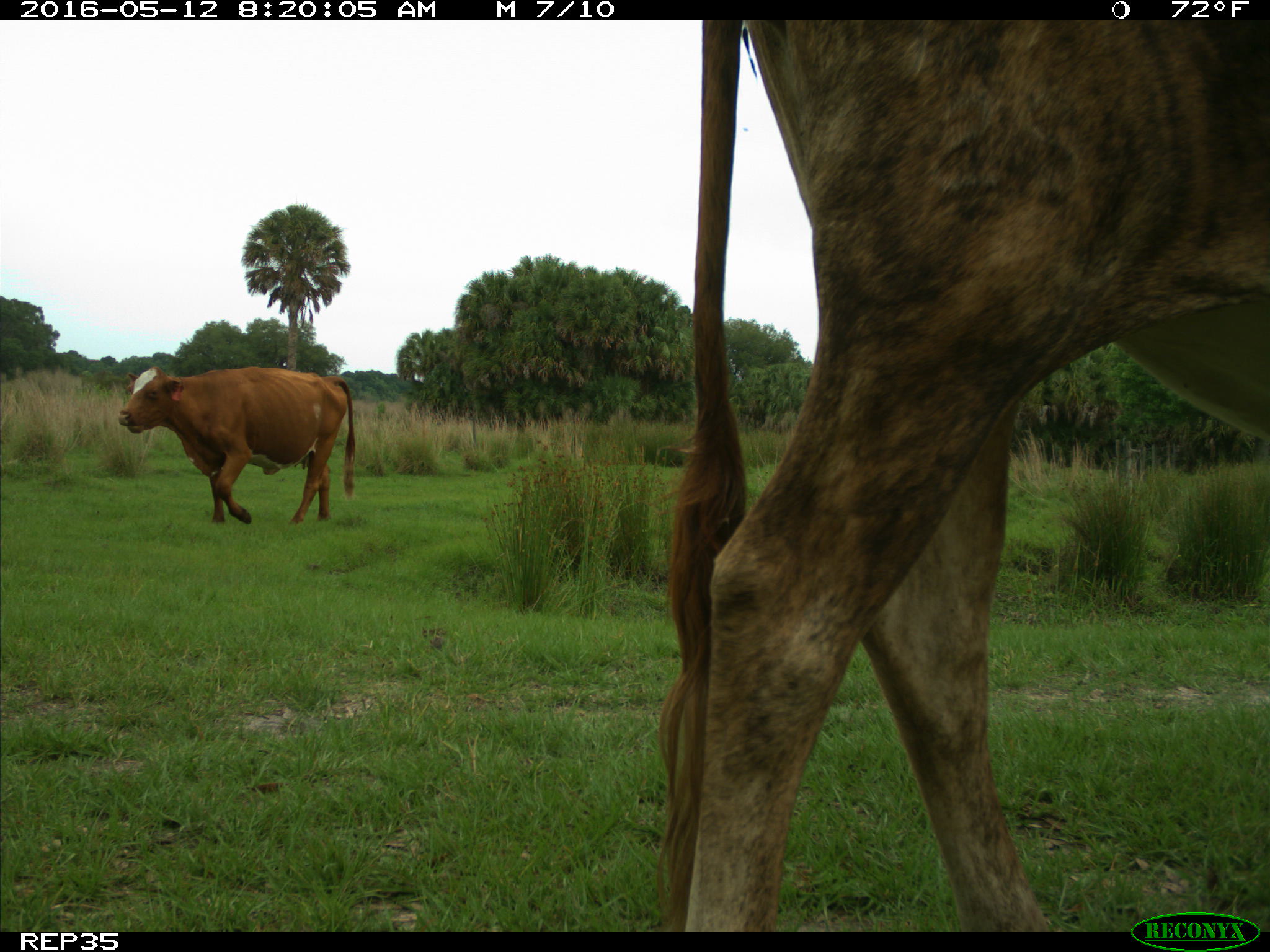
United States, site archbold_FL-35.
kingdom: Animalia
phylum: Chordata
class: Mammalia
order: Artiodactyla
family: Bovidae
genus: Bos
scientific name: Bos taurus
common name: domestic cow